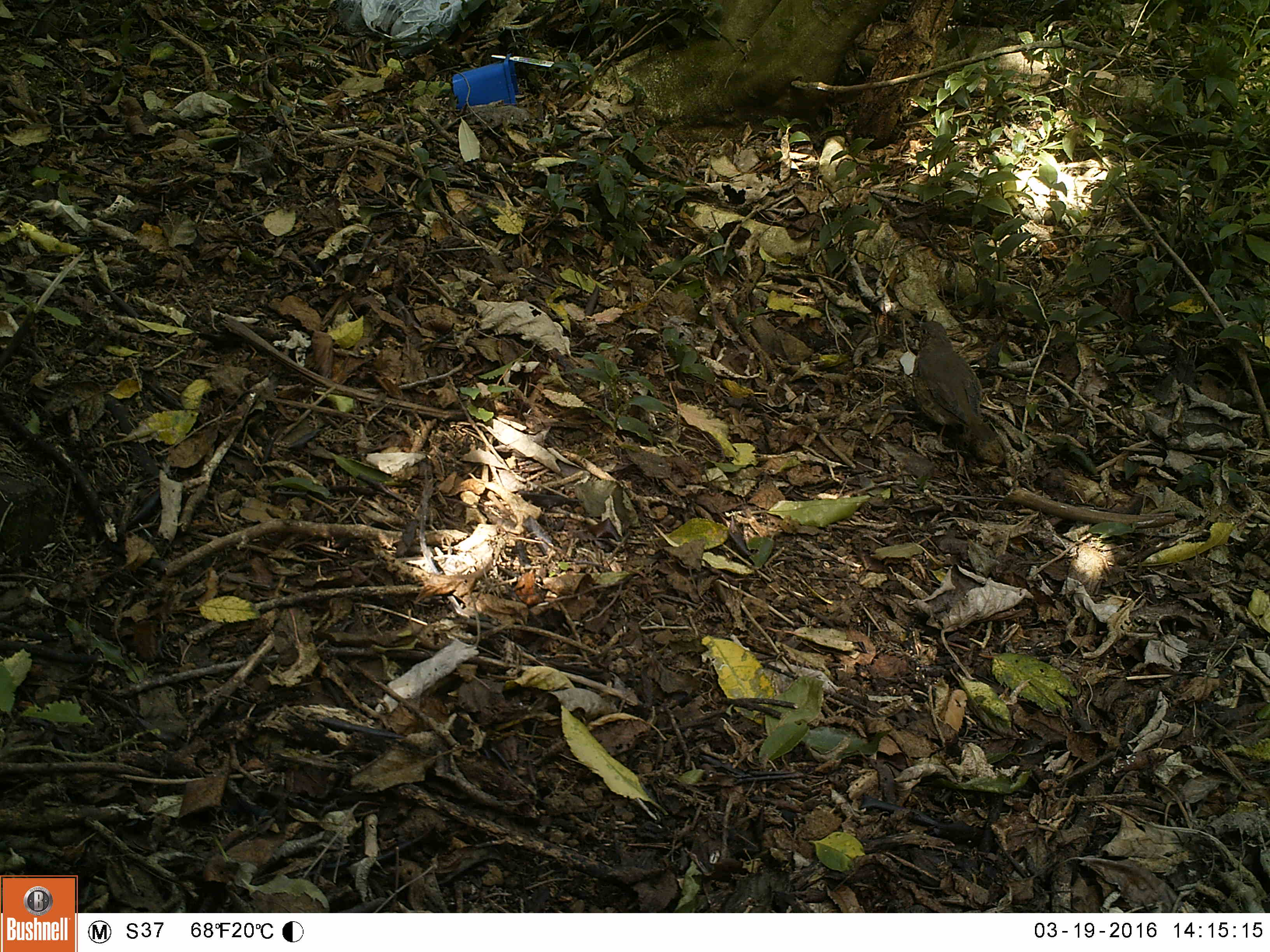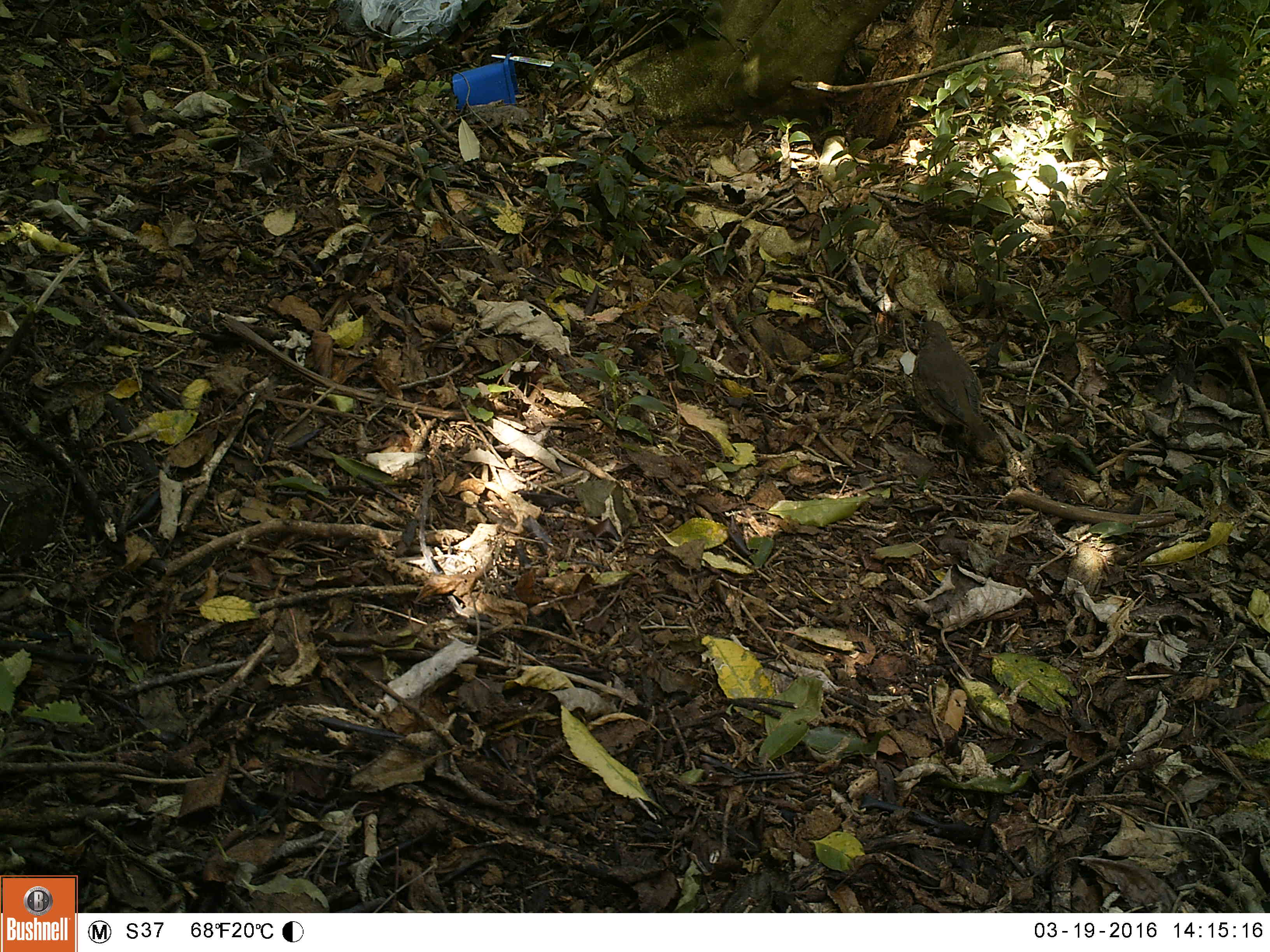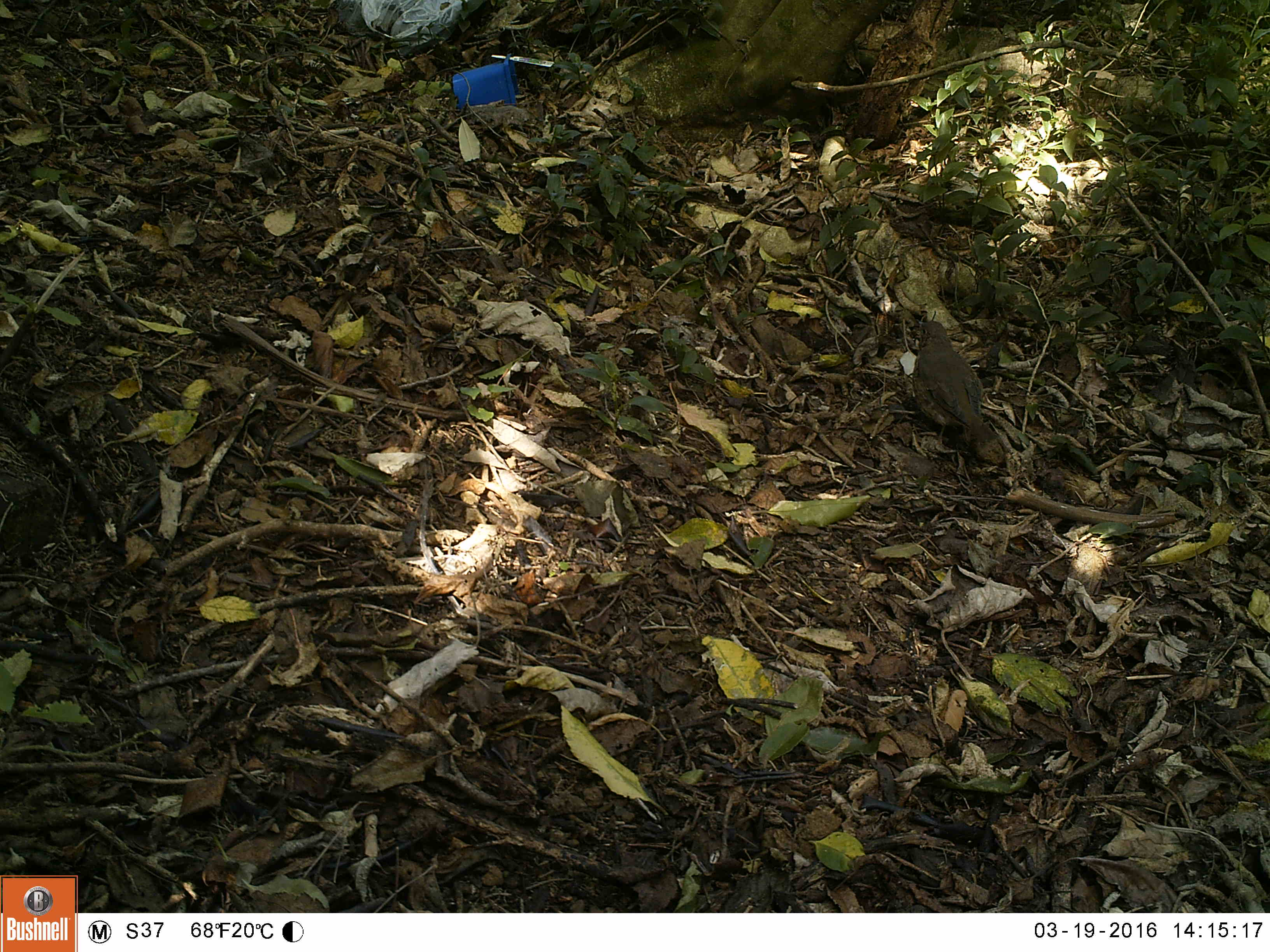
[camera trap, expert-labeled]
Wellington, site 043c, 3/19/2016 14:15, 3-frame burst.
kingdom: Animalia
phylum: Chordata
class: Aves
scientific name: Aves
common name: bird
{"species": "bird (Aves)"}